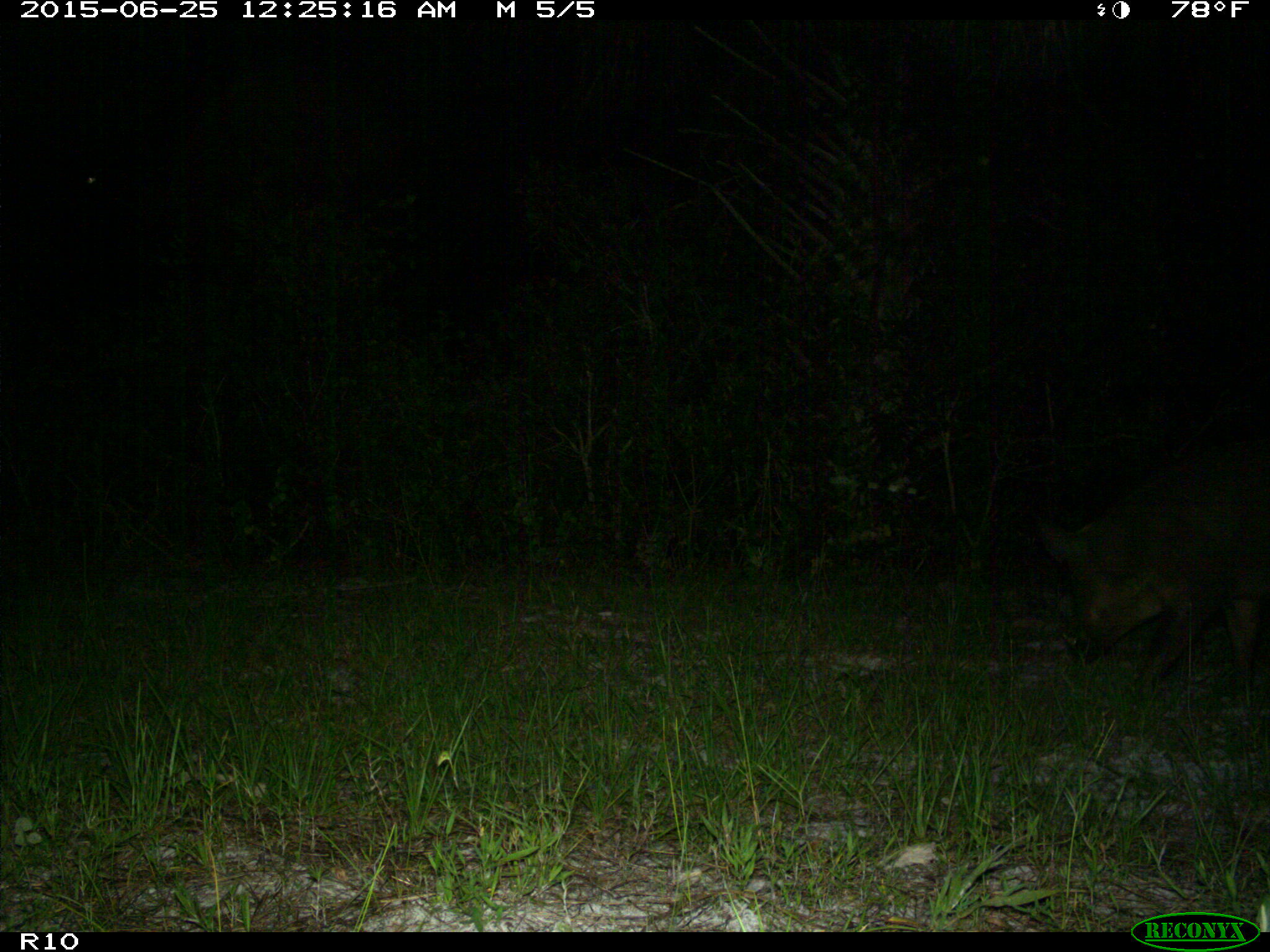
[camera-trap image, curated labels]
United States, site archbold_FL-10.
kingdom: Animalia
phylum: Chordata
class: Mammalia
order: Artiodactyla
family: Suidae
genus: Sus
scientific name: Sus scrofa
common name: wild boar